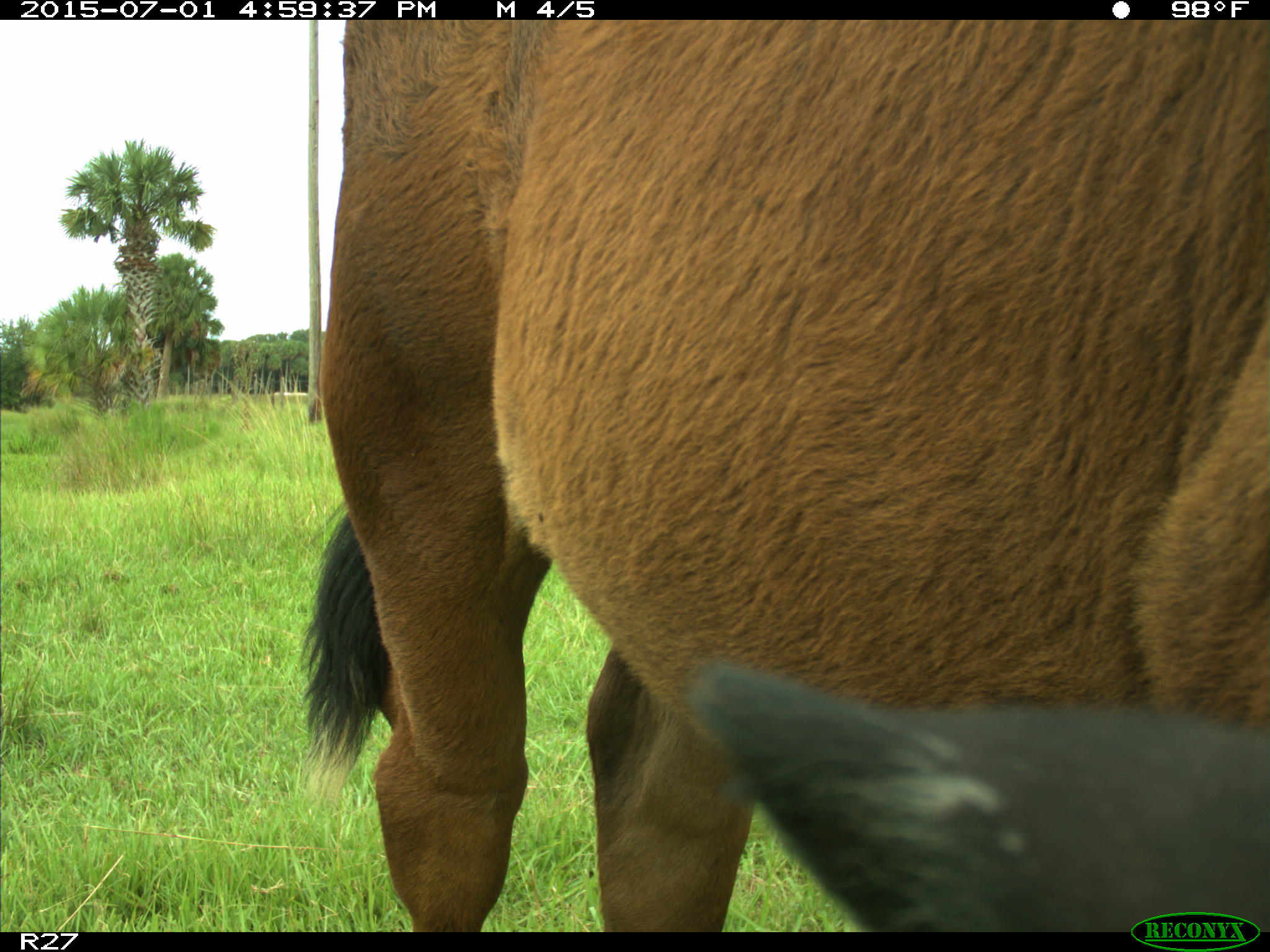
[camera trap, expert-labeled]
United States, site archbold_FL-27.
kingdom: Animalia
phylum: Chordata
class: Mammalia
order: Artiodactyla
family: Bovidae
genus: Bos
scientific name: Bos taurus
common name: domestic cow